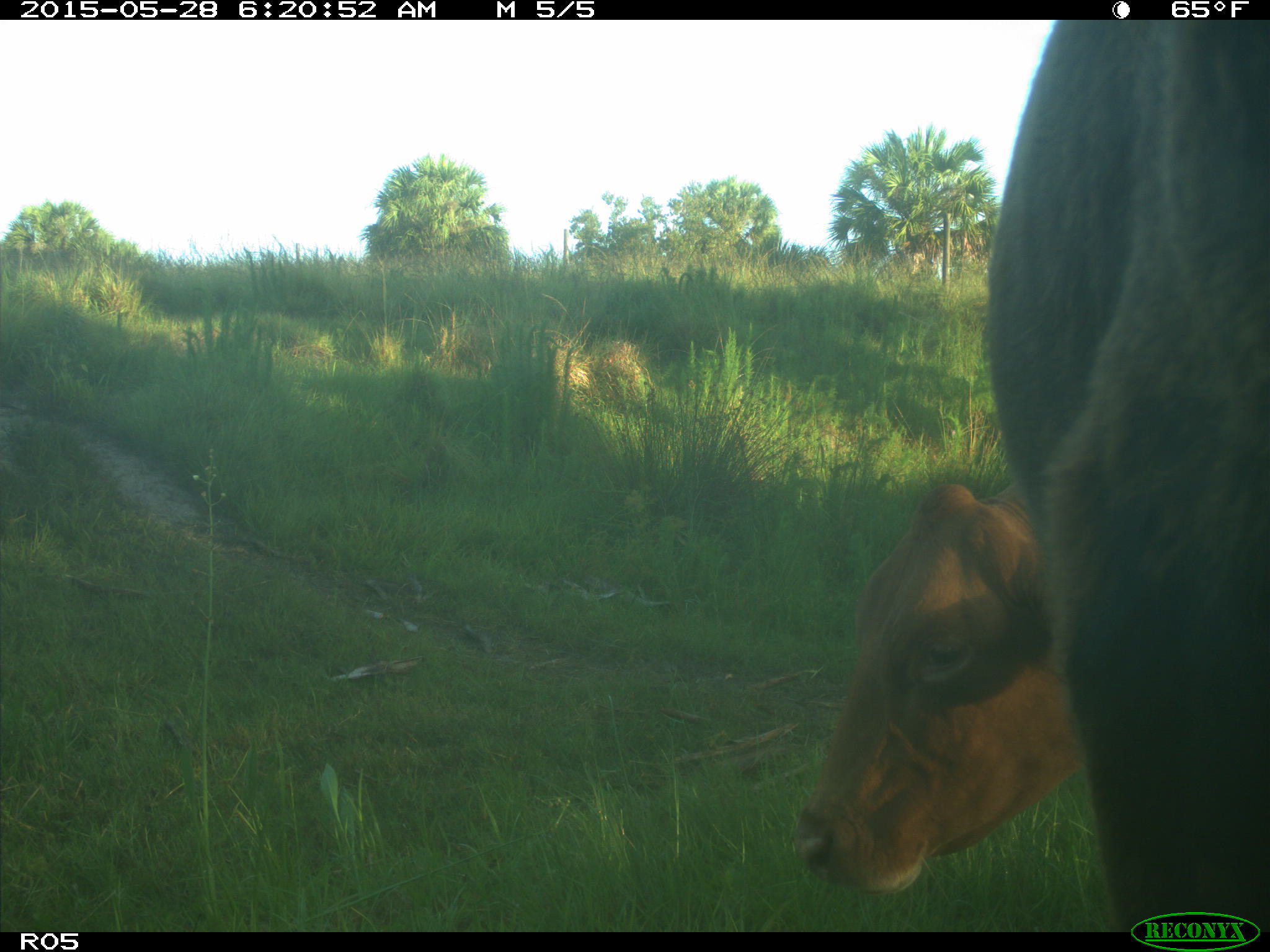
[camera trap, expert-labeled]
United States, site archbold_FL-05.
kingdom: Animalia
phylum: Chordata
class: Mammalia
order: Artiodactyla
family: Bovidae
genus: Bos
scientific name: Bos taurus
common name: domestic cow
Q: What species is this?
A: Bos taurus (domestic cow).